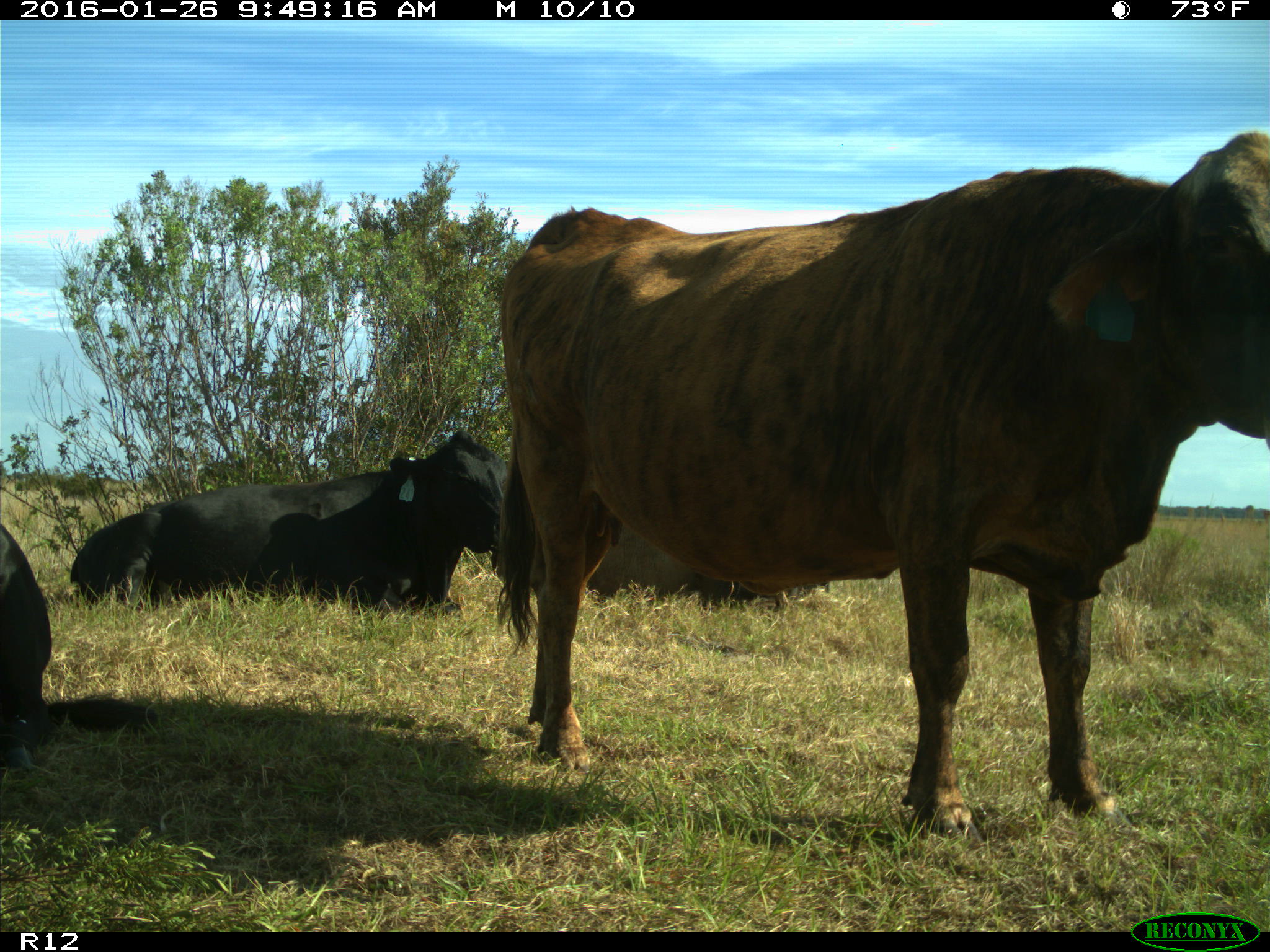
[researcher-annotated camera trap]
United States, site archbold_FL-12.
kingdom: Animalia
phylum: Chordata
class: Mammalia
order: Artiodactyla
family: Bovidae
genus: Bos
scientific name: Bos taurus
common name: domestic cow